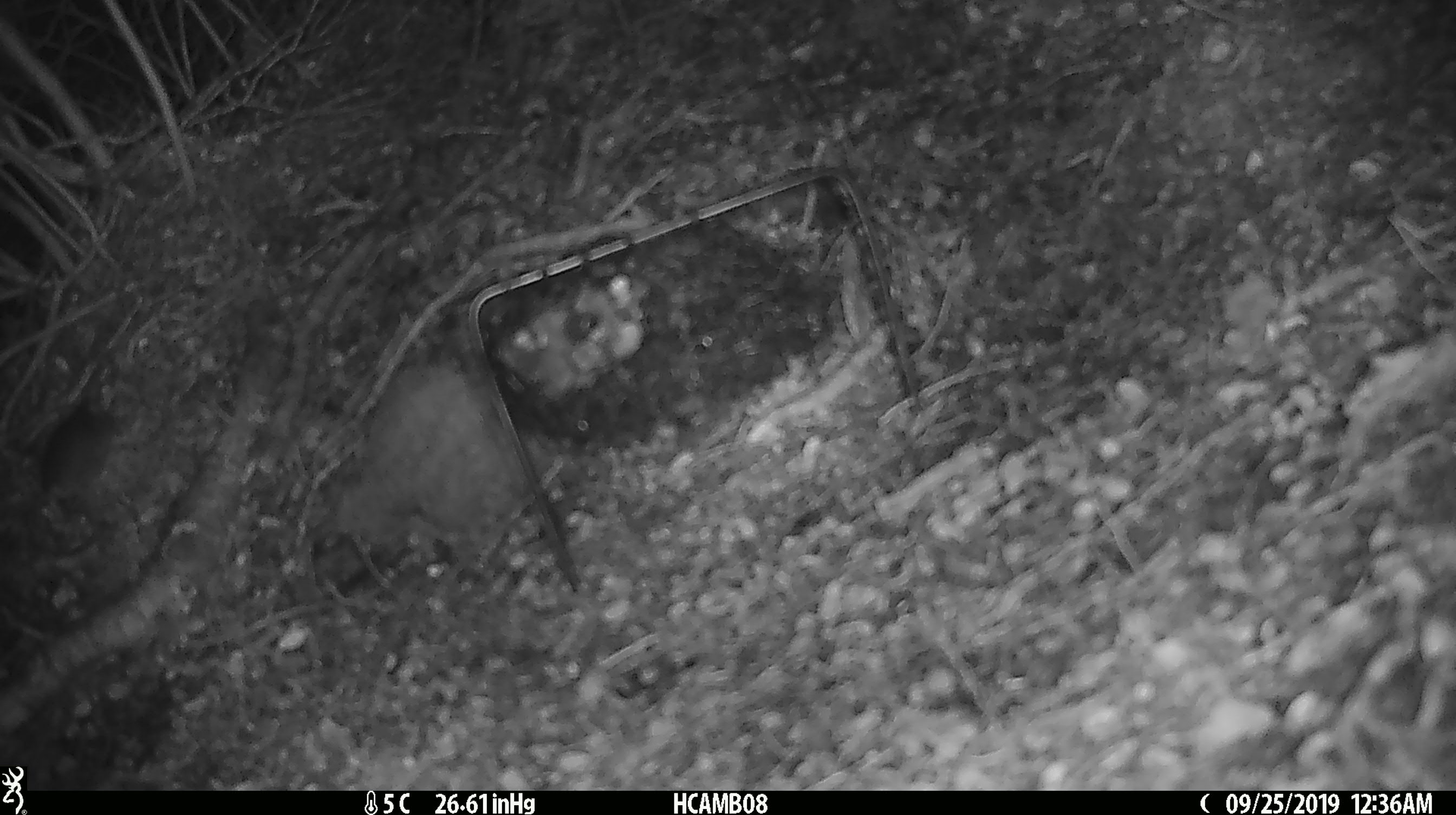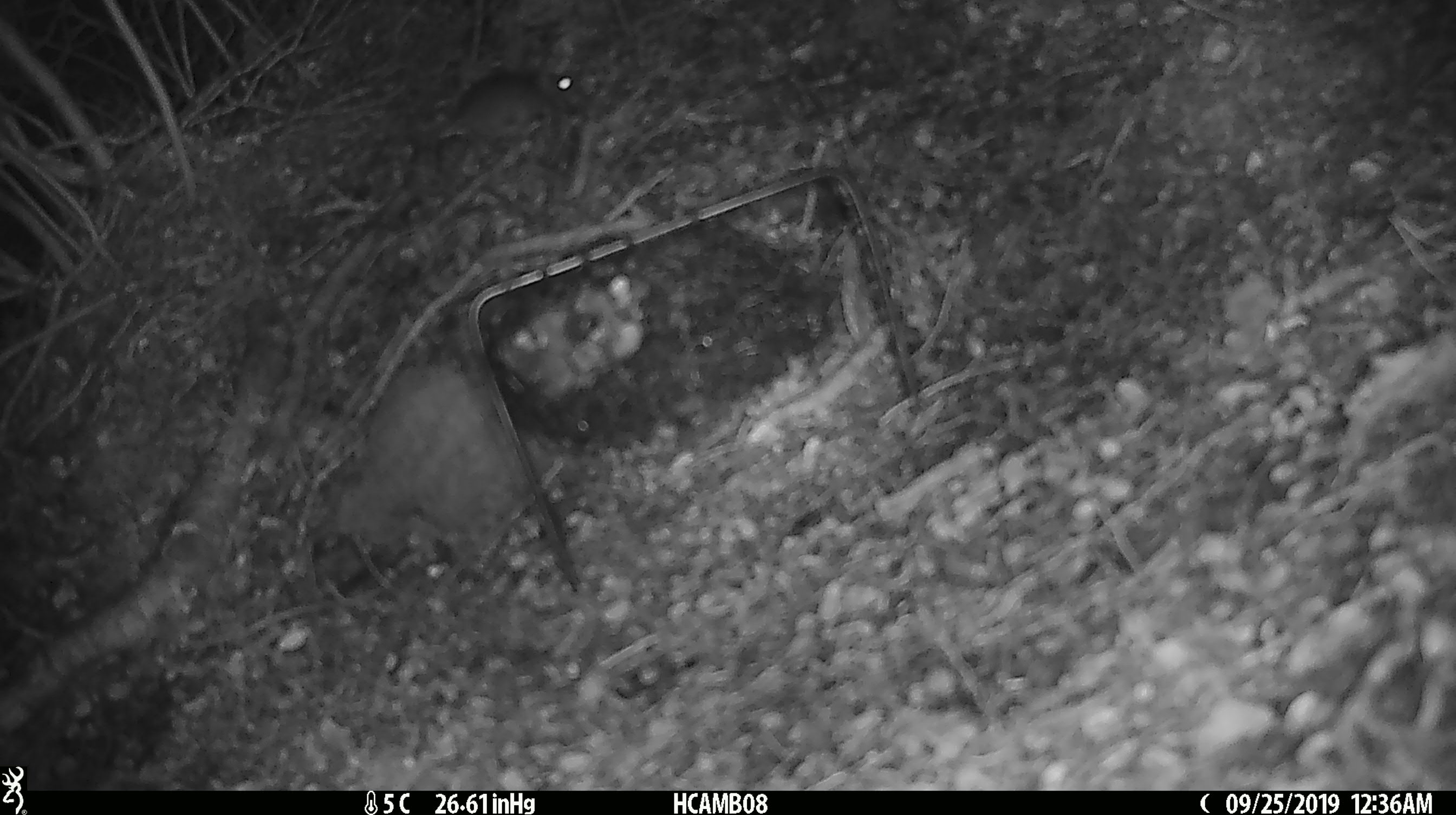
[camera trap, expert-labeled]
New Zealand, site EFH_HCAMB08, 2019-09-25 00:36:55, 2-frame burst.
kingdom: Animalia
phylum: Chordata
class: Mammalia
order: Rodentia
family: Muridae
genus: Mus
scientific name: Mus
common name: mouse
Mouse (Mus).